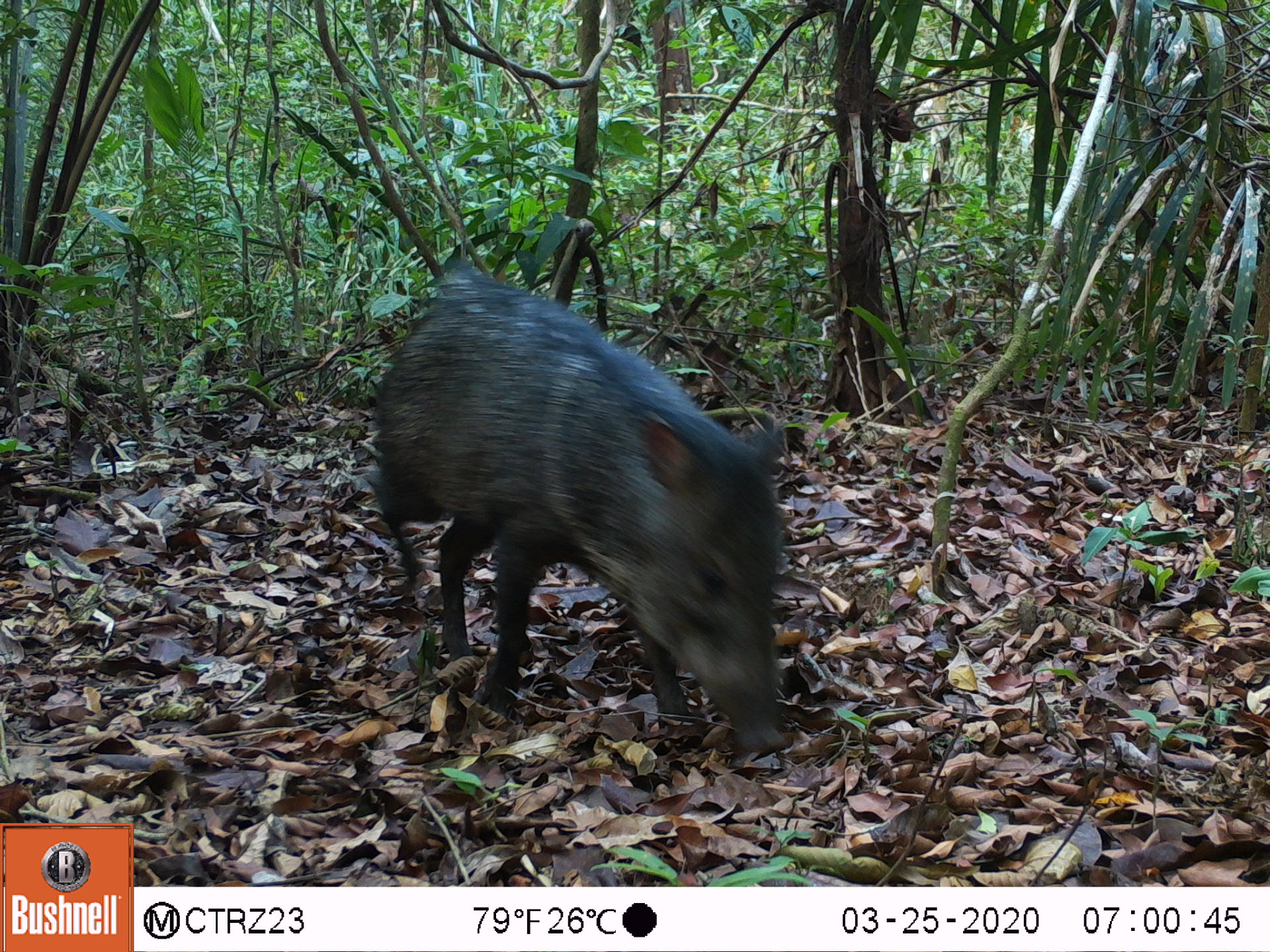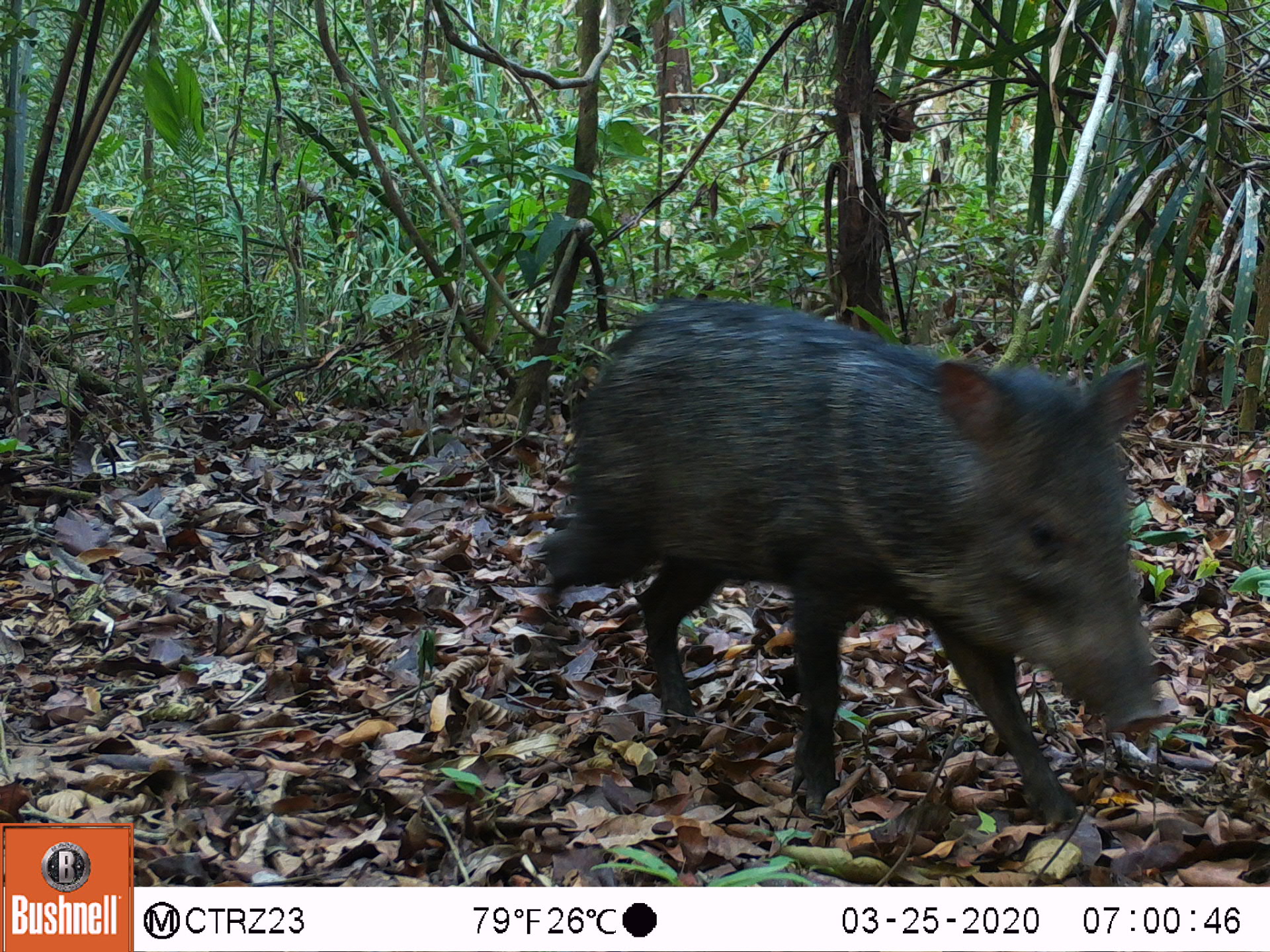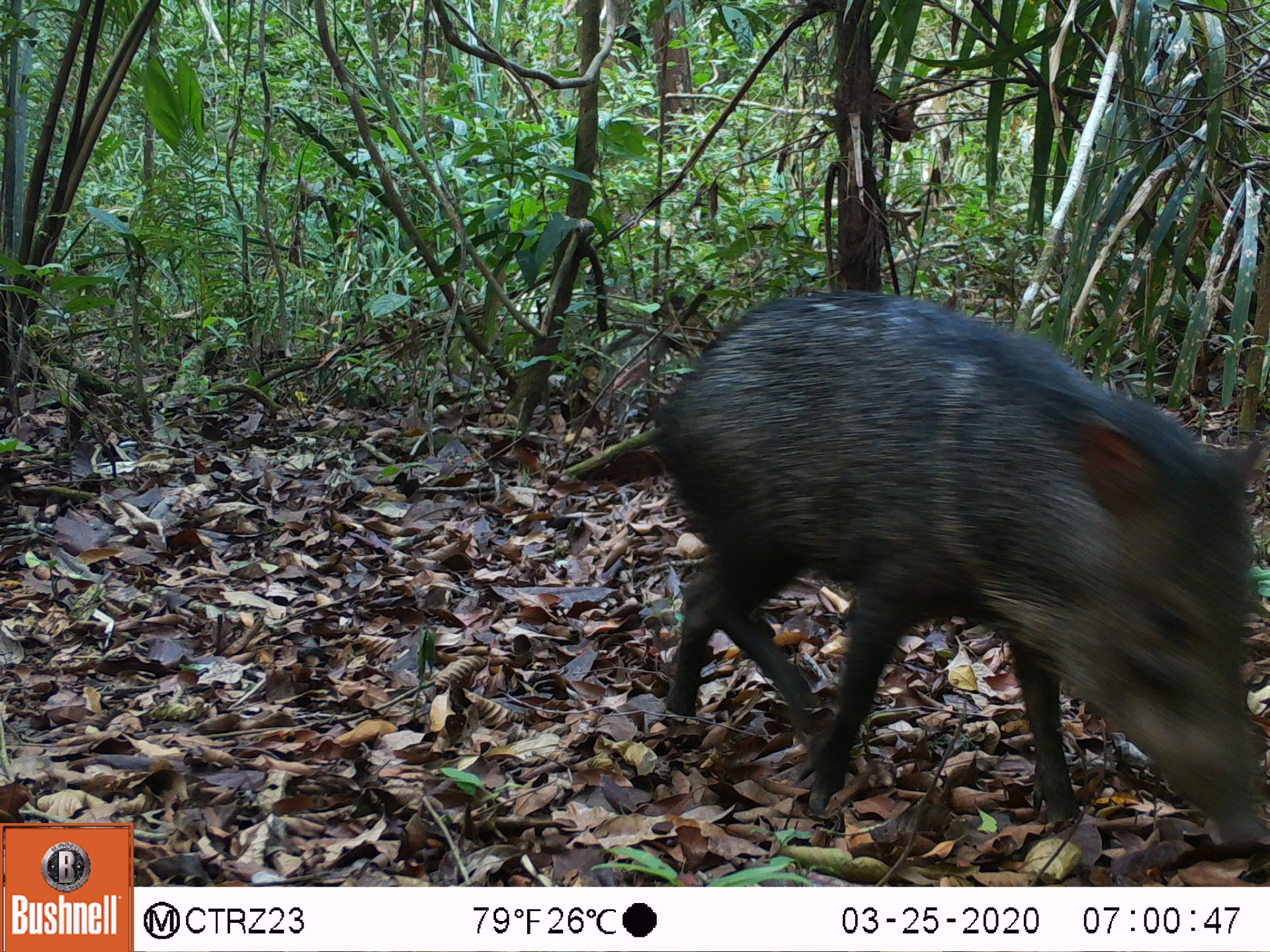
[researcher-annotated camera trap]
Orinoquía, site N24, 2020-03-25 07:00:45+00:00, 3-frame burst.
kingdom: Animalia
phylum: Chordata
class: Mammalia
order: Artiodactyla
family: Tayassuidae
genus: Pecari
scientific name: Pecari tajacu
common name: collared peccary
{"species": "collared peccary (Pecari tajacu)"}